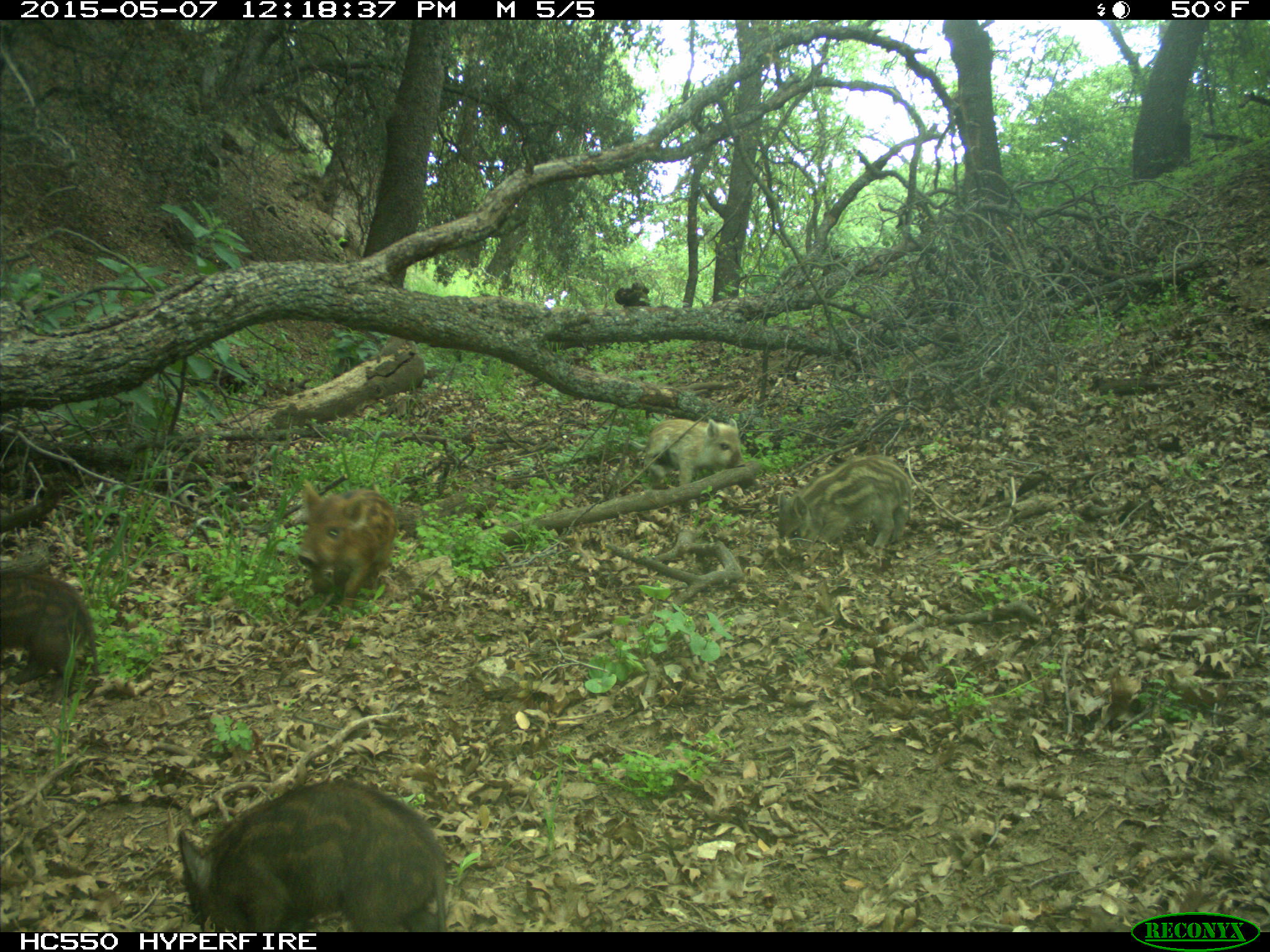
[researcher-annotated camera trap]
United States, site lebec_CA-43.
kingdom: Animalia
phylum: Chordata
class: Mammalia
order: Artiodactyla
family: Suidae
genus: Sus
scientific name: Sus scrofa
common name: wild boar